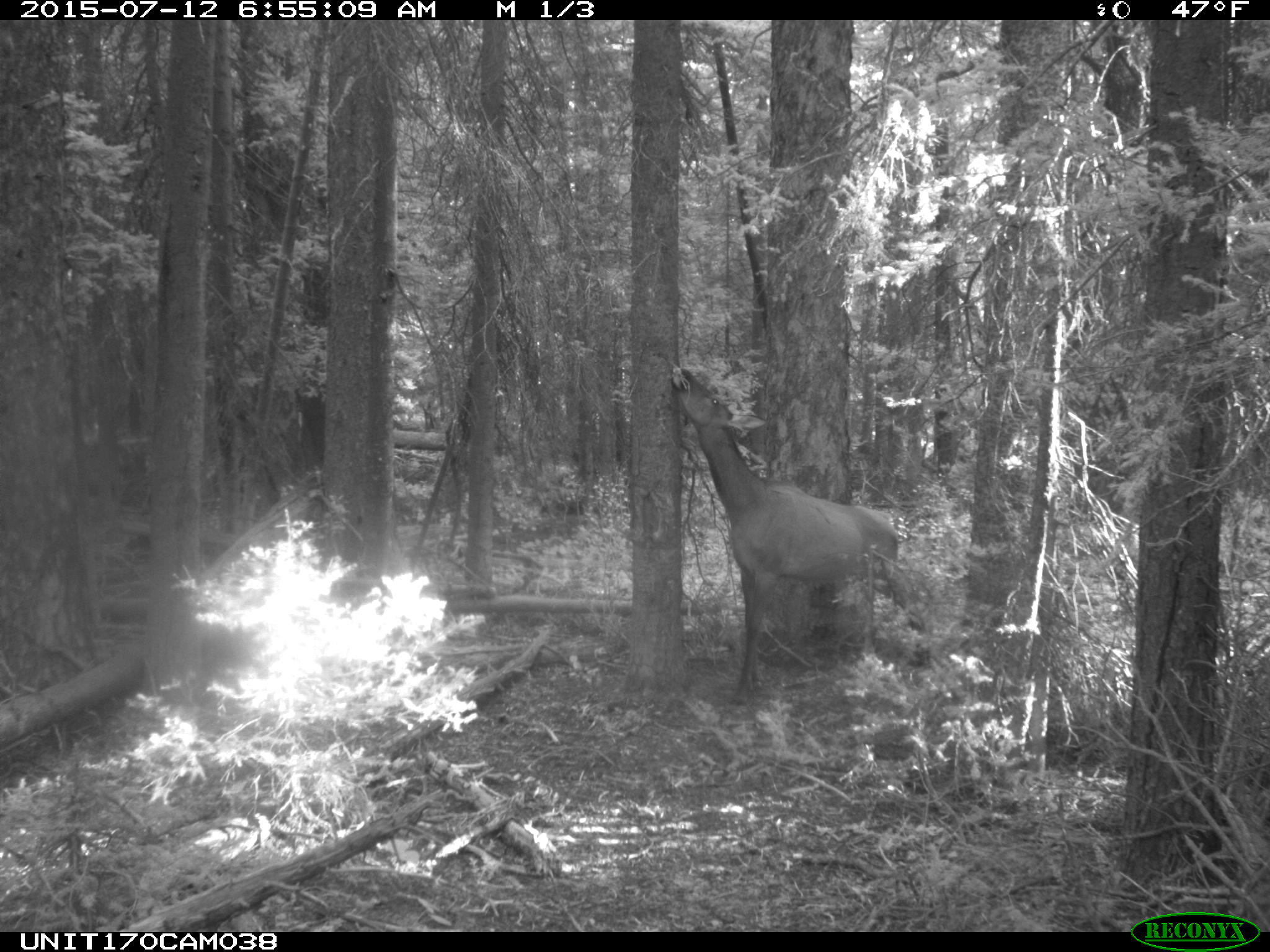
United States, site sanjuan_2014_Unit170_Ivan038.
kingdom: Animalia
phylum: Chordata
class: Mammalia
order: Artiodactyla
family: Cervidae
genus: Cervus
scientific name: Cervus elaphus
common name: red deer